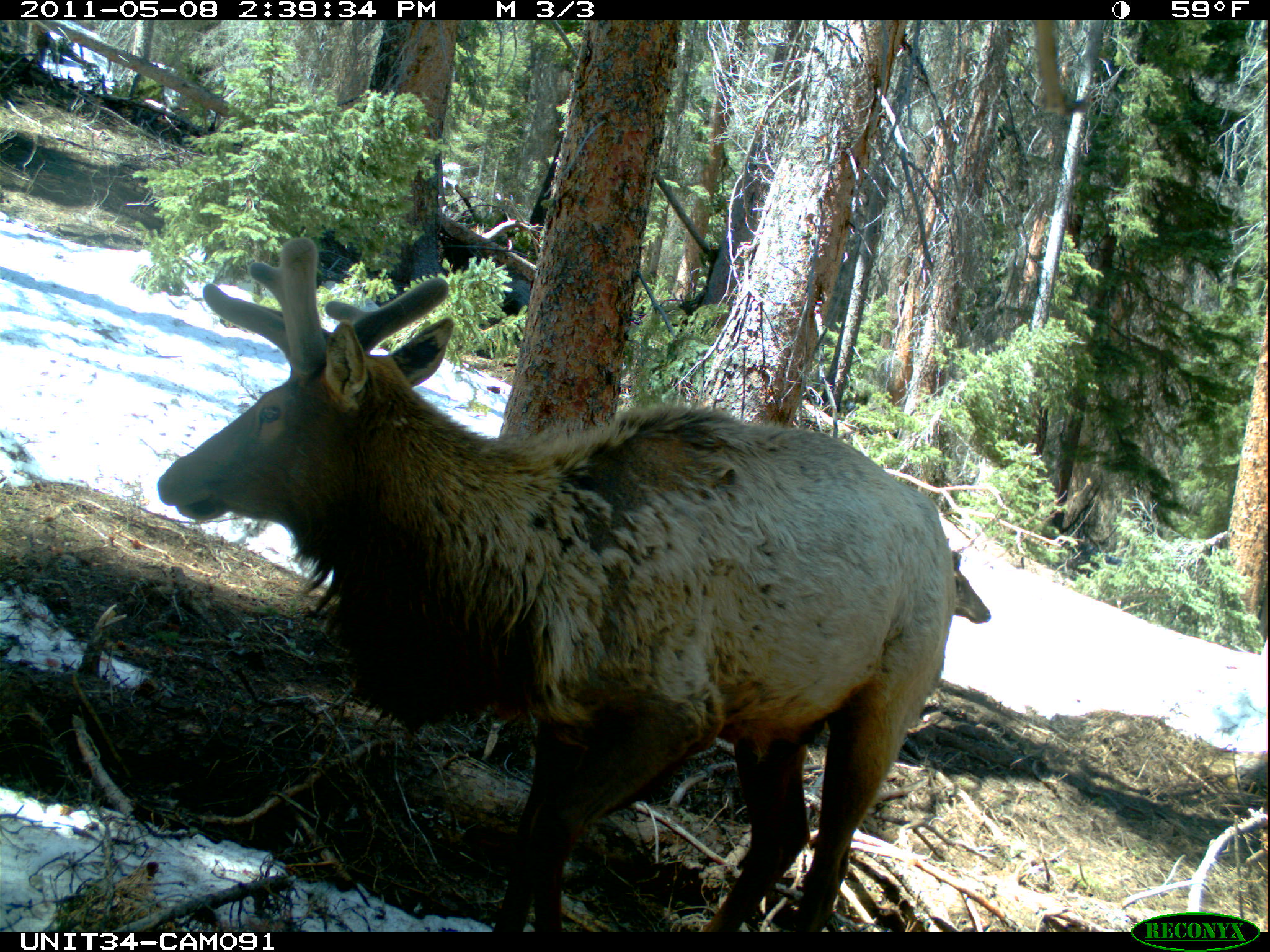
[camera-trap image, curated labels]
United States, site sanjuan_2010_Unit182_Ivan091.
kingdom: Animalia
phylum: Chordata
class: Mammalia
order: Artiodactyla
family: Cervidae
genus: Cervus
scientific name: Cervus elaphus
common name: red deer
Cervus elaphus (red deer).